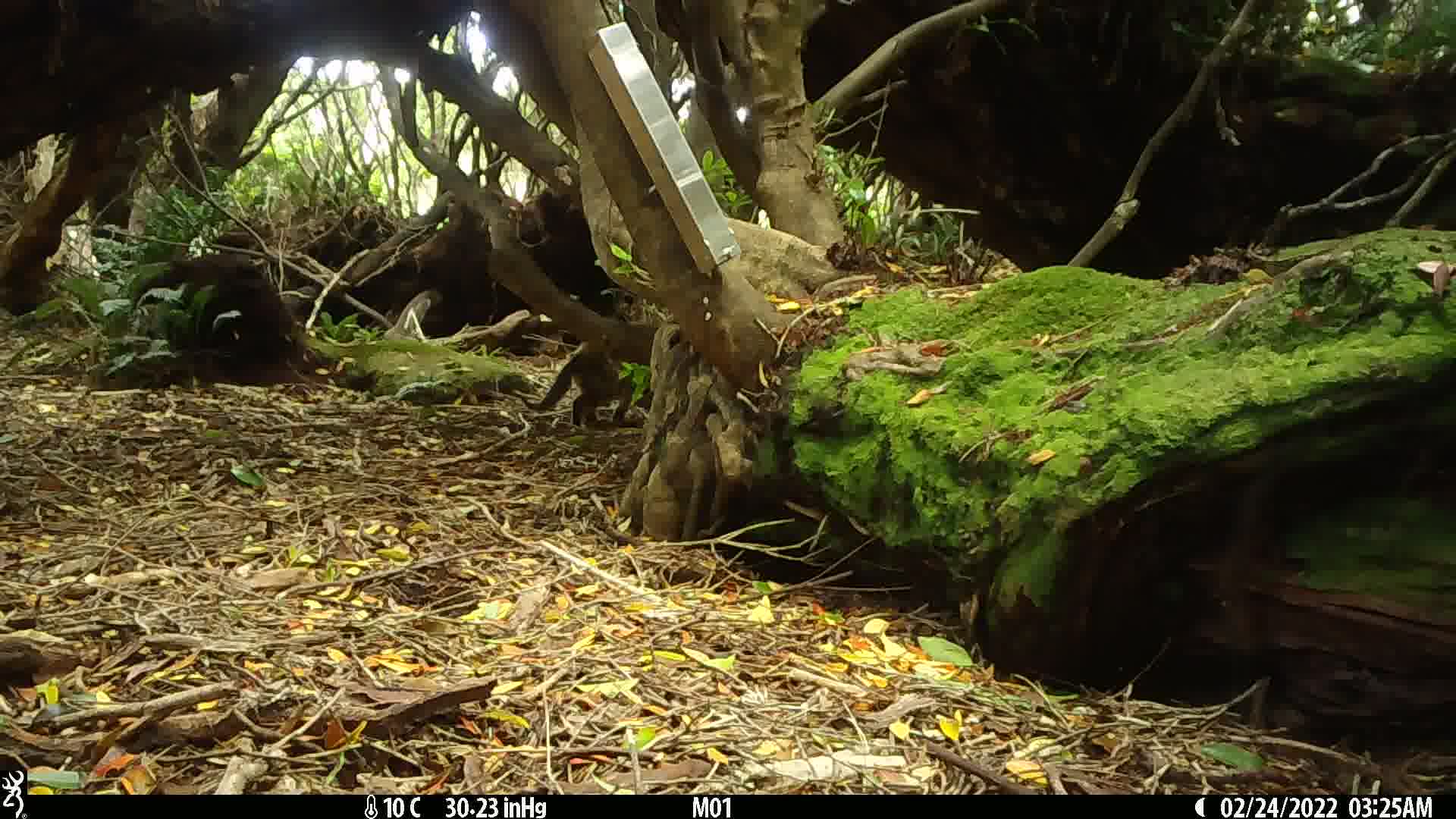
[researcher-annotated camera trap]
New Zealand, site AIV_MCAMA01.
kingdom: Animalia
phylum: Chordata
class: Mammalia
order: Carnivora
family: Felidae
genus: Felis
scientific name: Felis catus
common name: domestic cat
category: cat